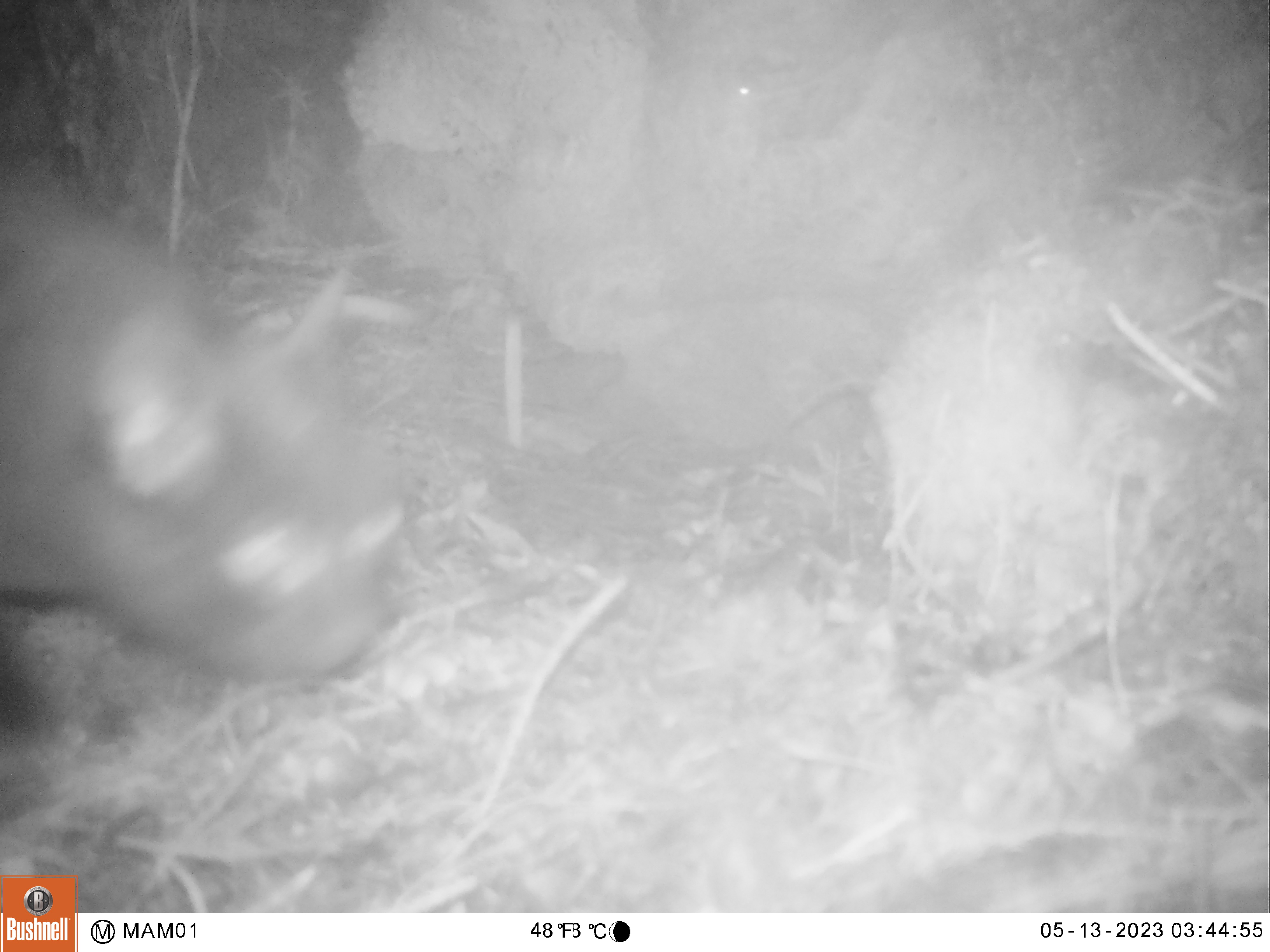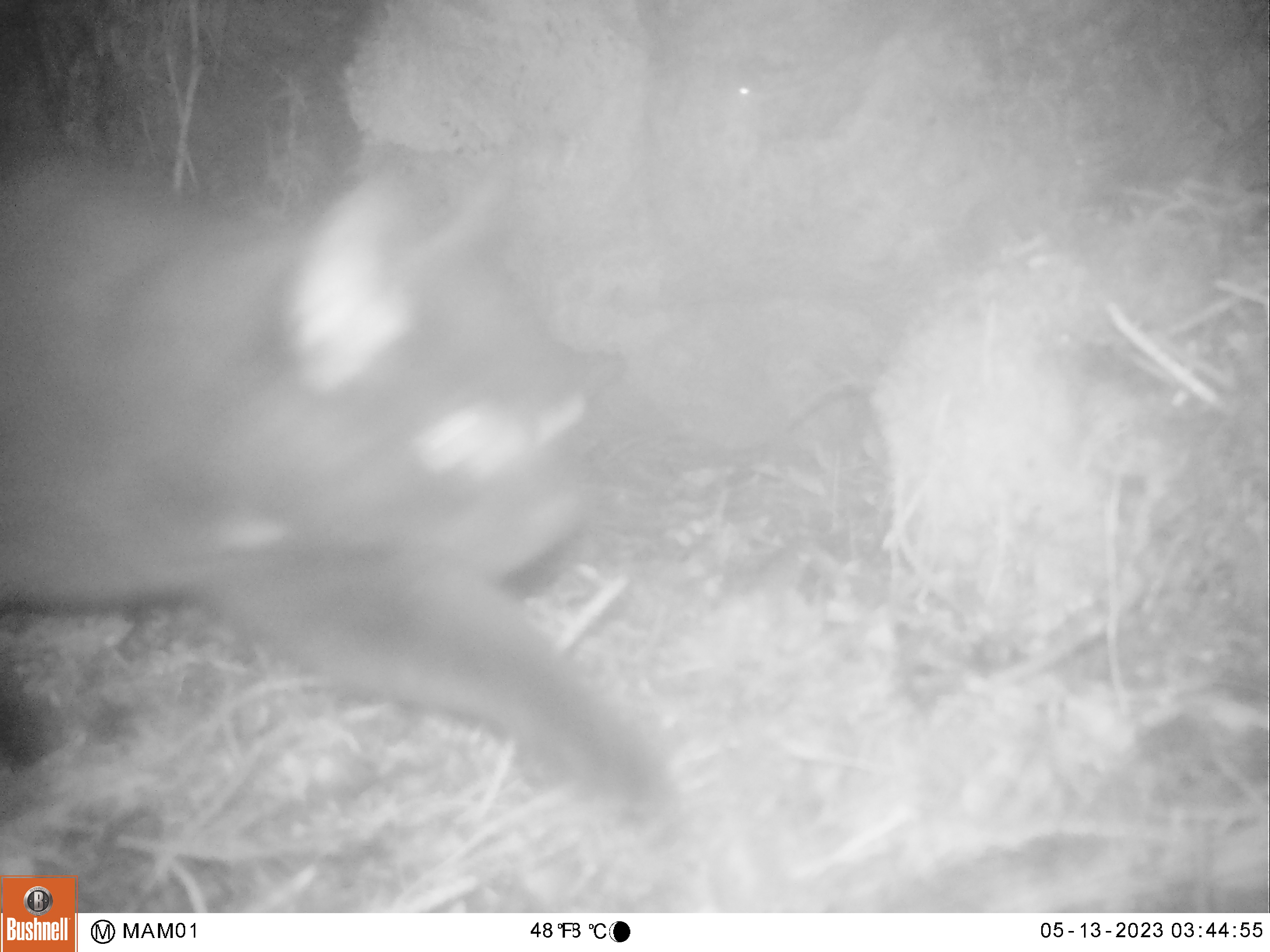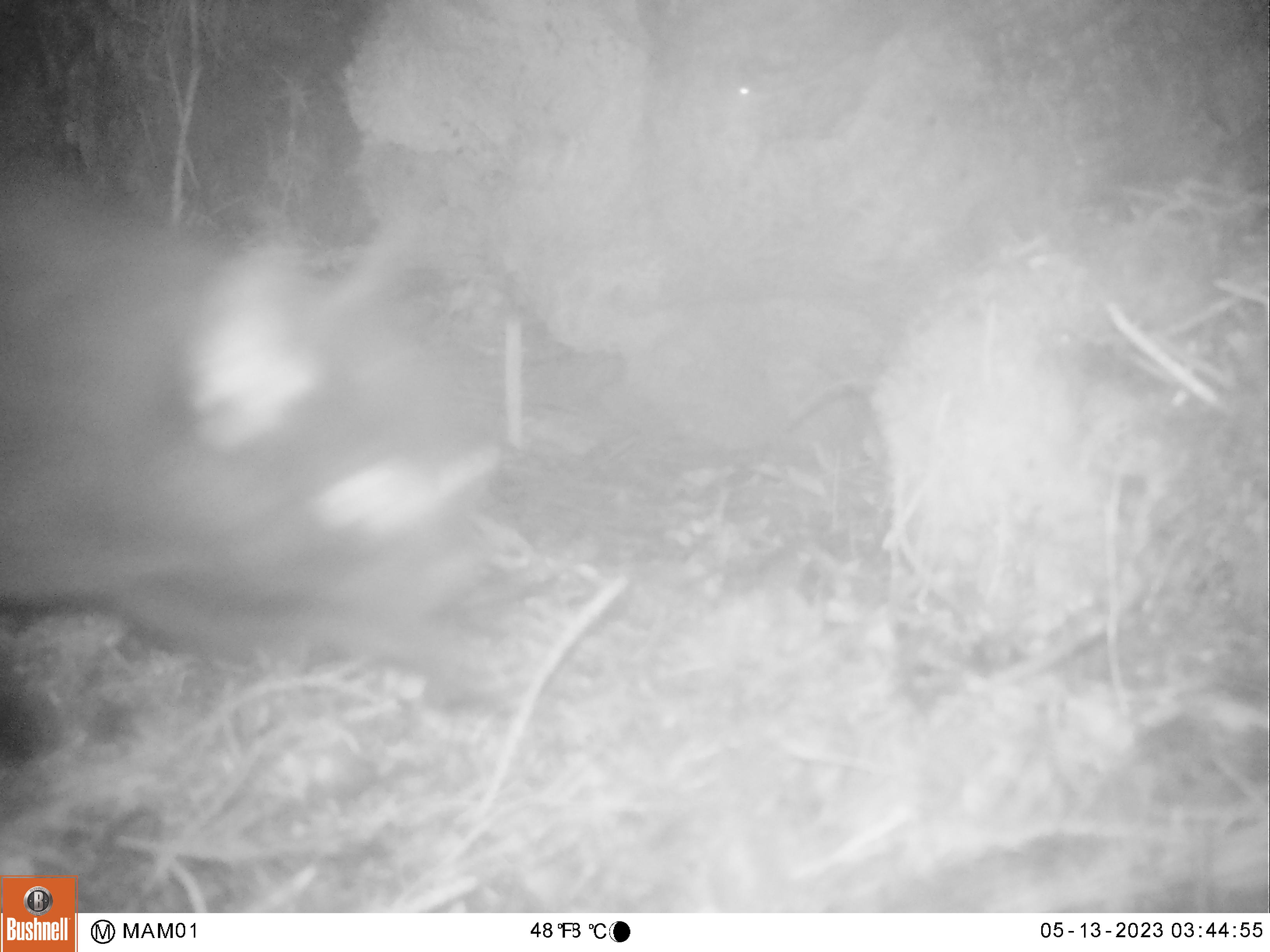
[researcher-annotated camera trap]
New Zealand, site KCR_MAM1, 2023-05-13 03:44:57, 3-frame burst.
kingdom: Animalia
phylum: Chordata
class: Mammalia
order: Carnivora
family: Felidae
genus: Felis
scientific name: Felis catus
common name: domestic cat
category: cat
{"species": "cat (domestic cat) (Felis catus)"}